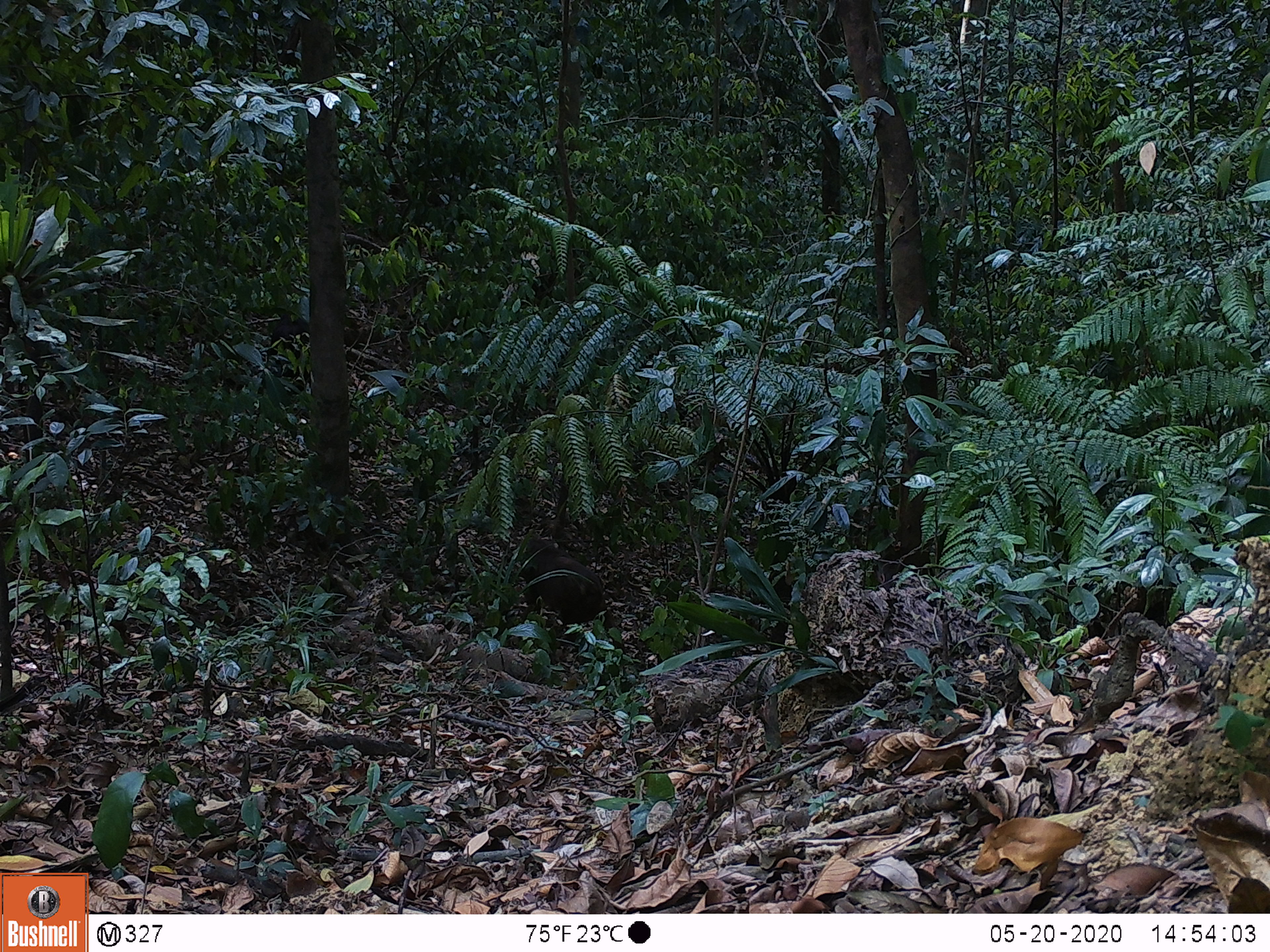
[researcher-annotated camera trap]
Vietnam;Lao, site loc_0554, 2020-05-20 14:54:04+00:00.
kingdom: Animalia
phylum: Chordata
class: Mammalia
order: Primates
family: Cercopithecidae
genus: Macaca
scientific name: Macaca arctoides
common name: stump-tailed macaque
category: stump tailed macaque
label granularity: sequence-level